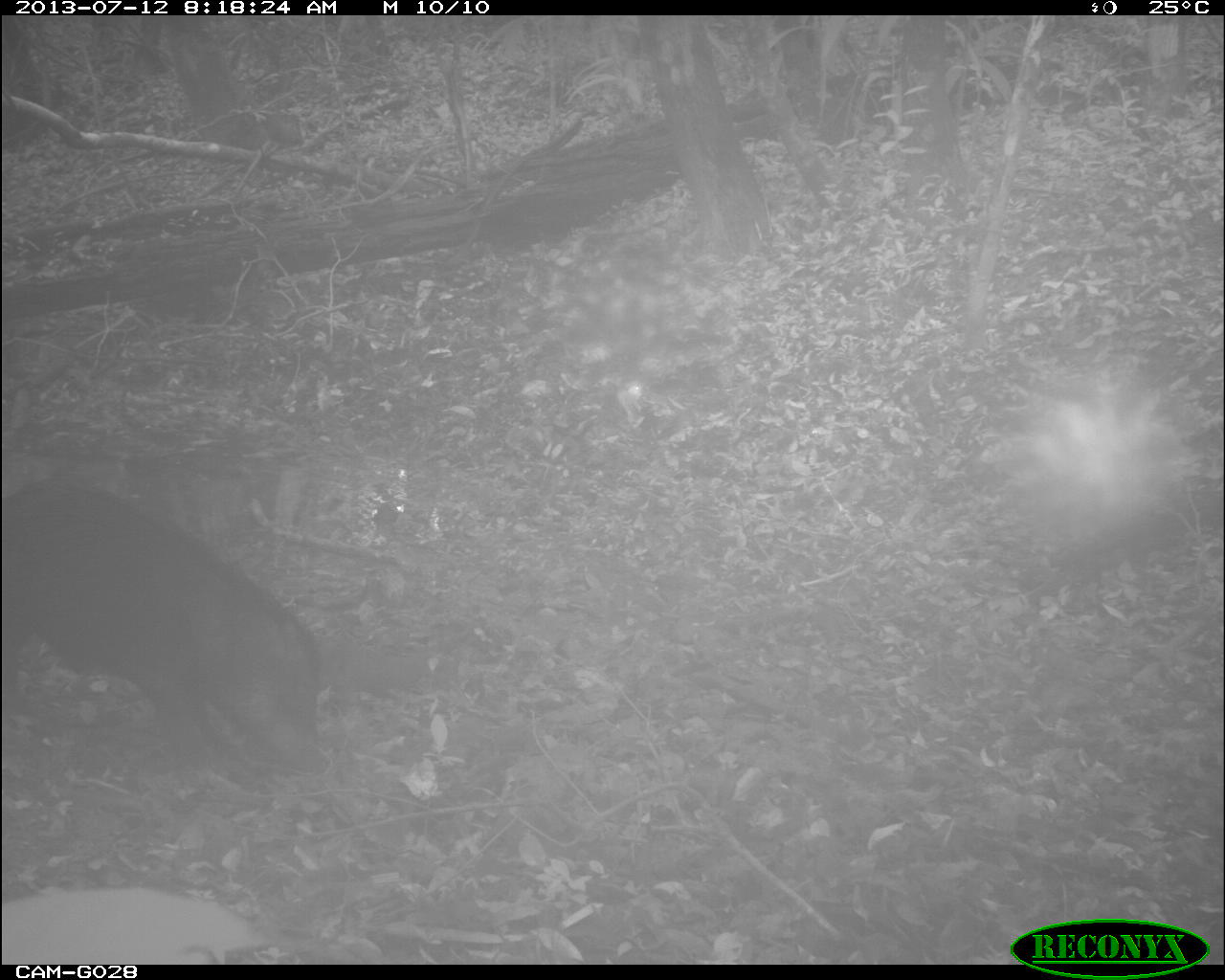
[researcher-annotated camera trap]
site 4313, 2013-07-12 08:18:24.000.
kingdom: Animalia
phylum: Chordata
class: Mammalia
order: Artiodactyla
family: Tayassuidae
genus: Tayassu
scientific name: Tayassu pecari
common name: white-lipped peccary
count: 25